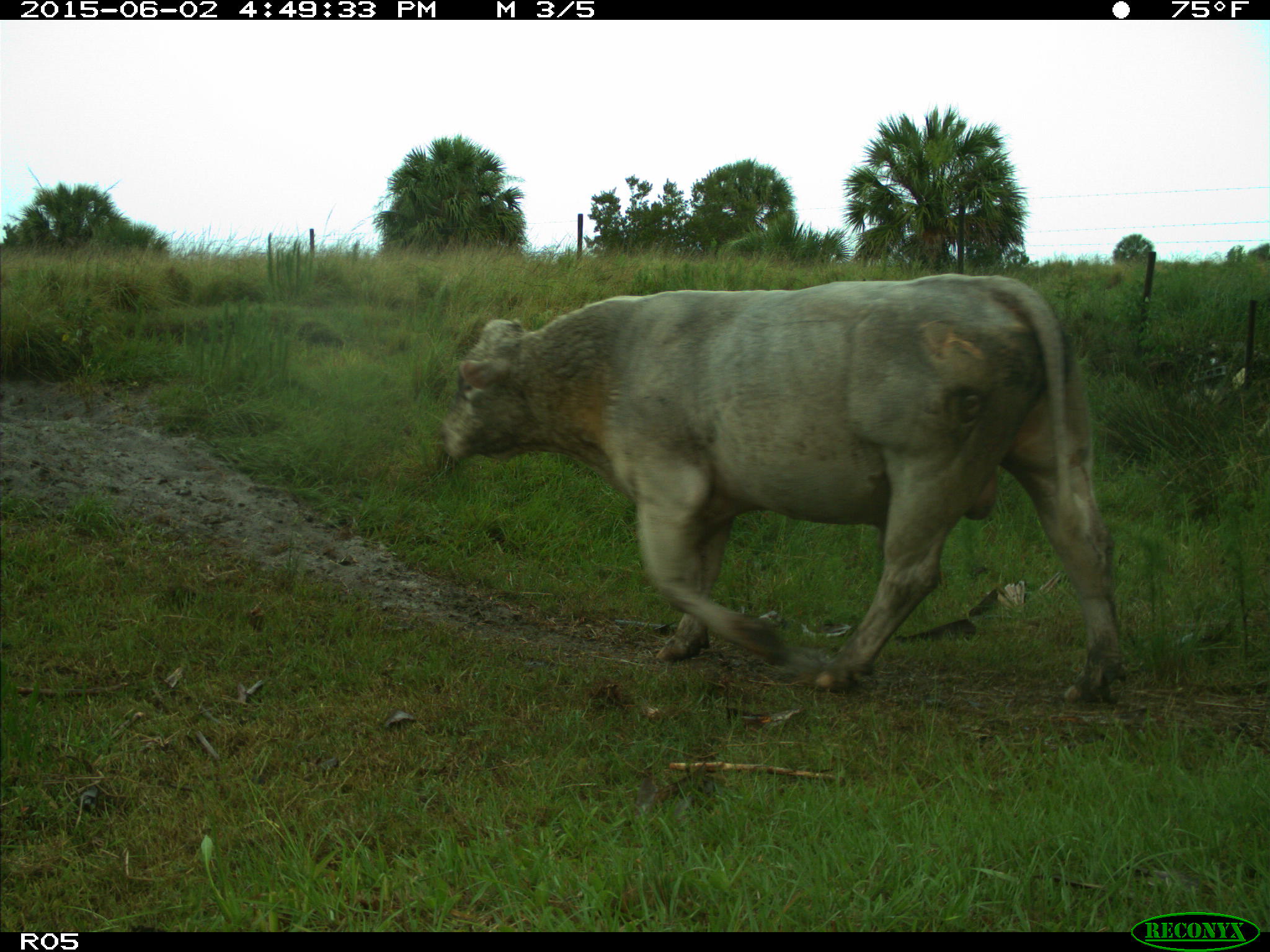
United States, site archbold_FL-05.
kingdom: Animalia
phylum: Chordata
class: Mammalia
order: Artiodactyla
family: Bovidae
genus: Bos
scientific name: Bos taurus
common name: domestic cow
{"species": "Bos taurus (domestic cow)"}